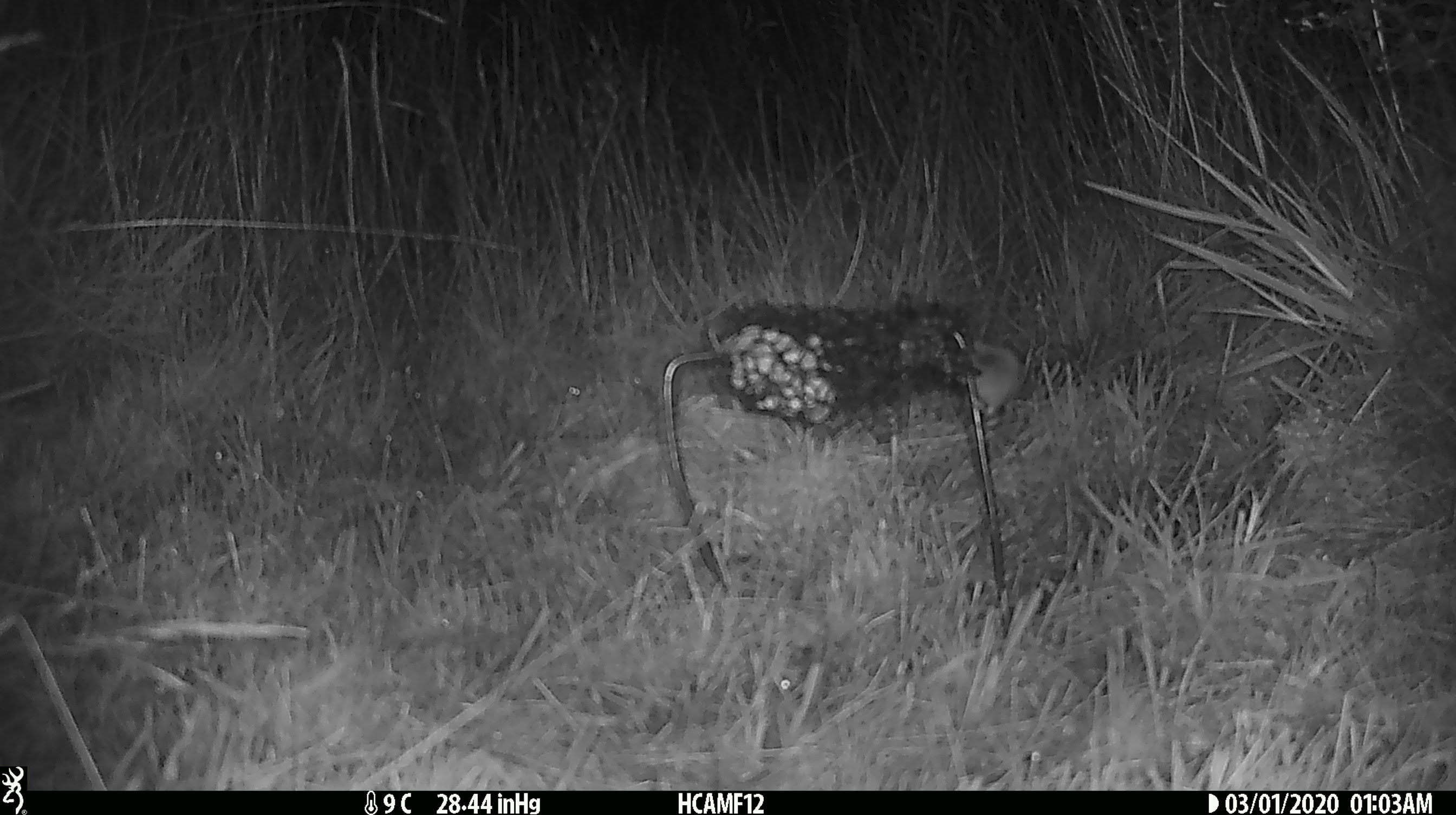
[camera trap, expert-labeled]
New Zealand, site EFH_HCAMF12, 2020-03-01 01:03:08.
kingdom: Animalia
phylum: Chordata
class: Mammalia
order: Rodentia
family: Muridae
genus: Mus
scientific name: Mus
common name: mouse